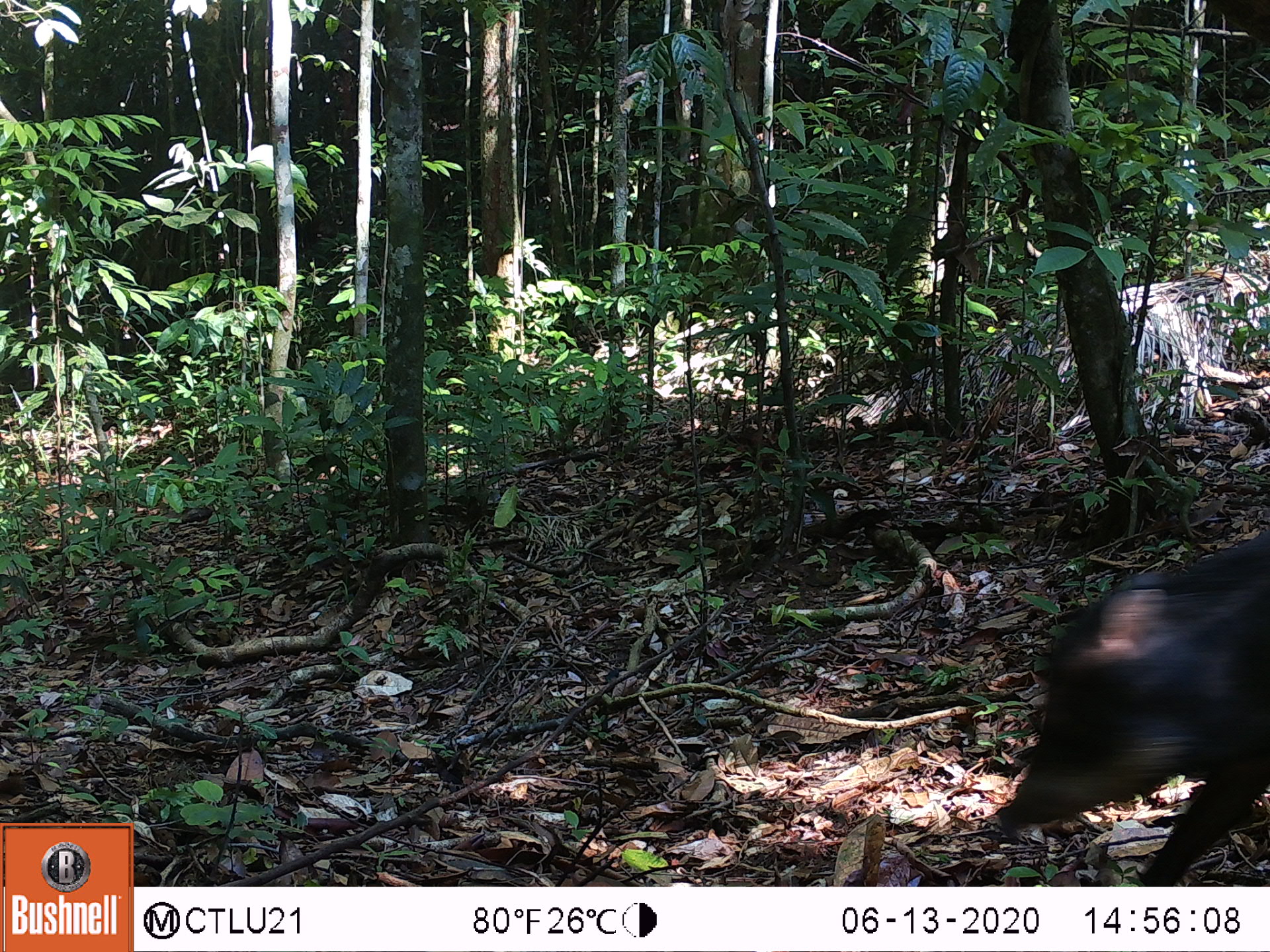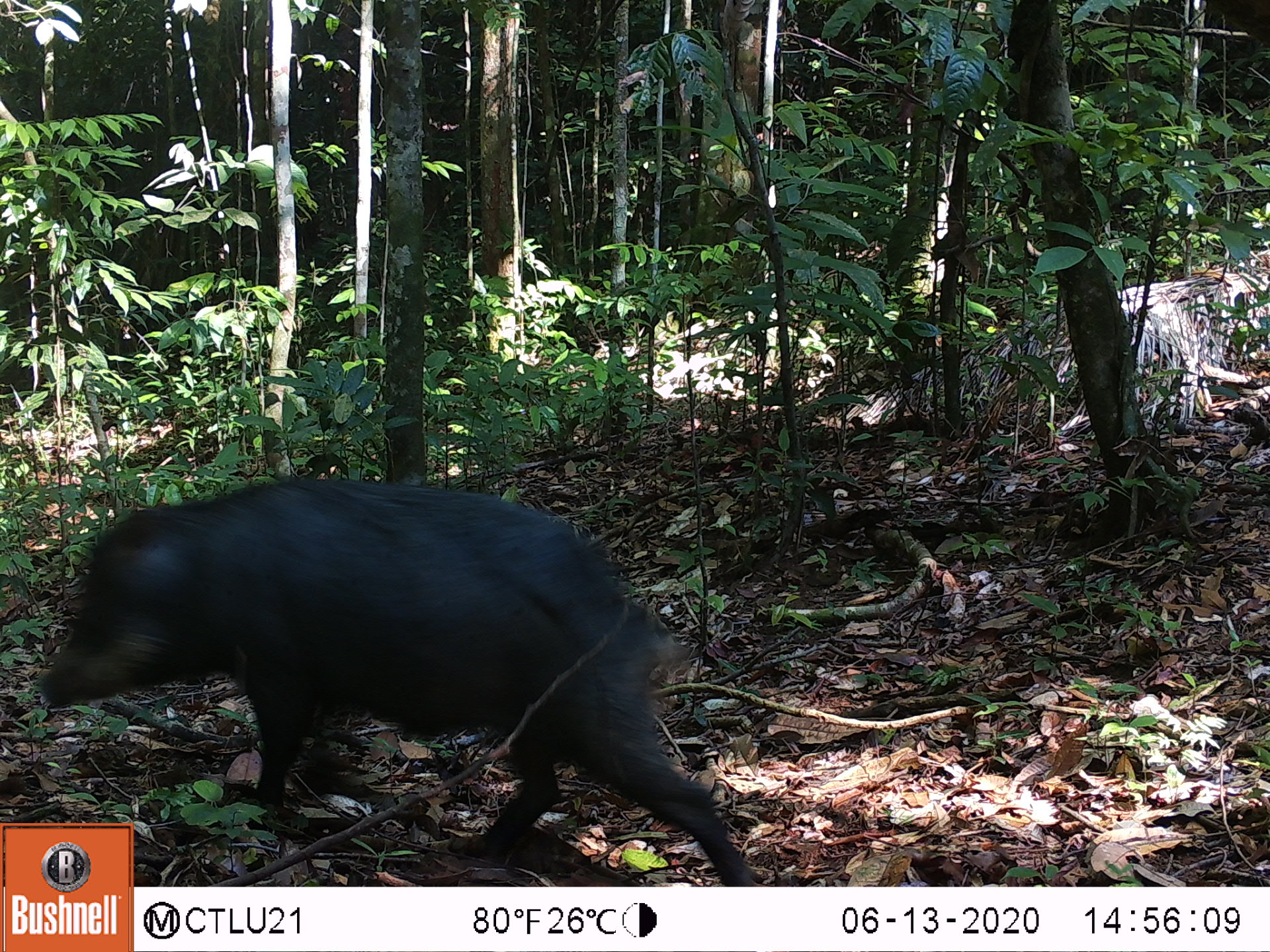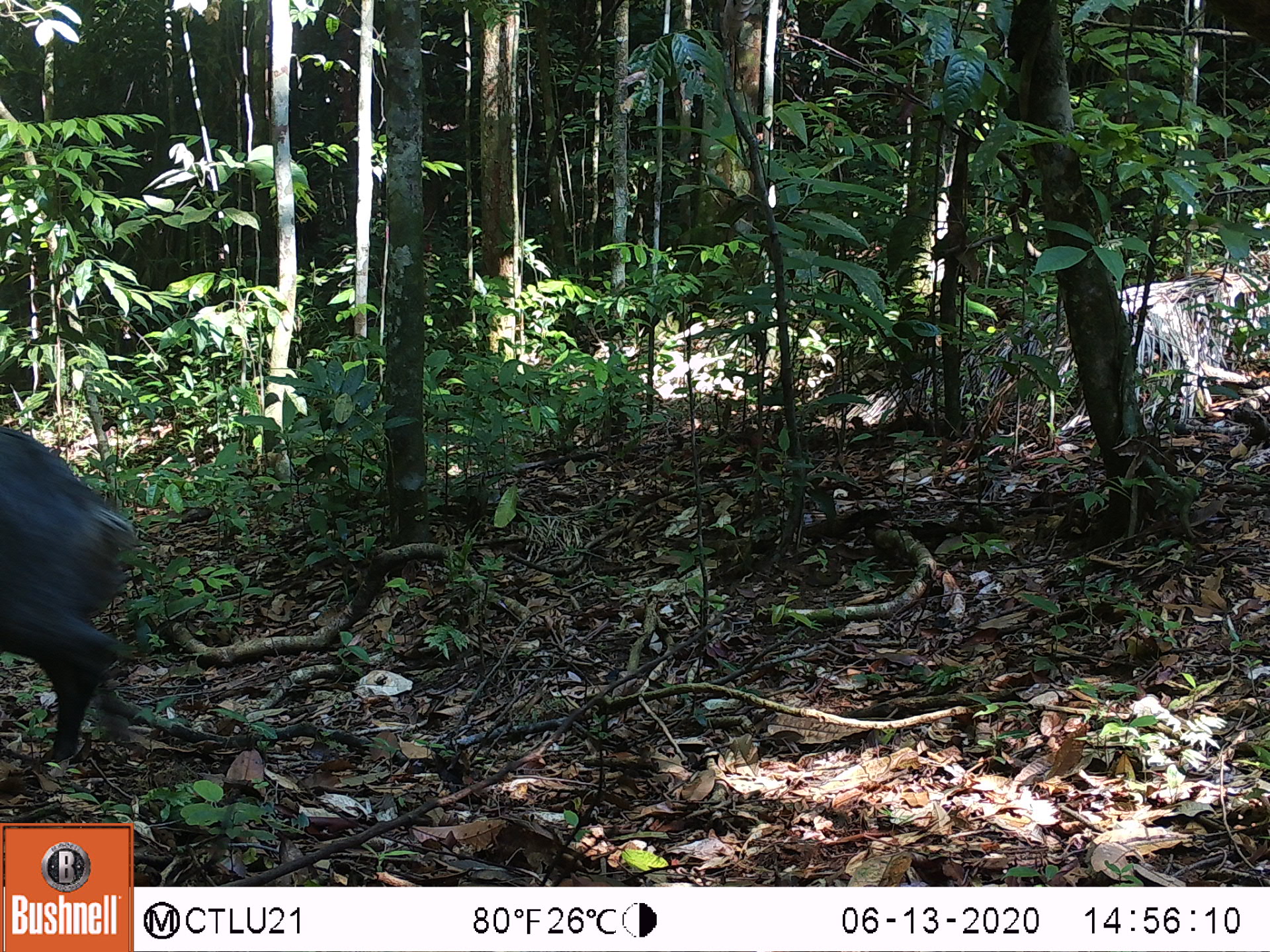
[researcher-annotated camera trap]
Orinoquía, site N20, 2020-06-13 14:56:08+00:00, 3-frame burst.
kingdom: Animalia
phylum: Chordata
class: Mammalia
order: Artiodactyla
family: Tayassuidae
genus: Pecari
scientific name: Pecari tajacu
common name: collared peccary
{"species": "collared peccary (Pecari tajacu)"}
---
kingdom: Animalia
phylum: Chordata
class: Mammalia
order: Artiodactyla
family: Tayassuidae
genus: Tayassu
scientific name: Tayassu pecari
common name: white-lipped peccary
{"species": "white-lipped peccary (Tayassu pecari)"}